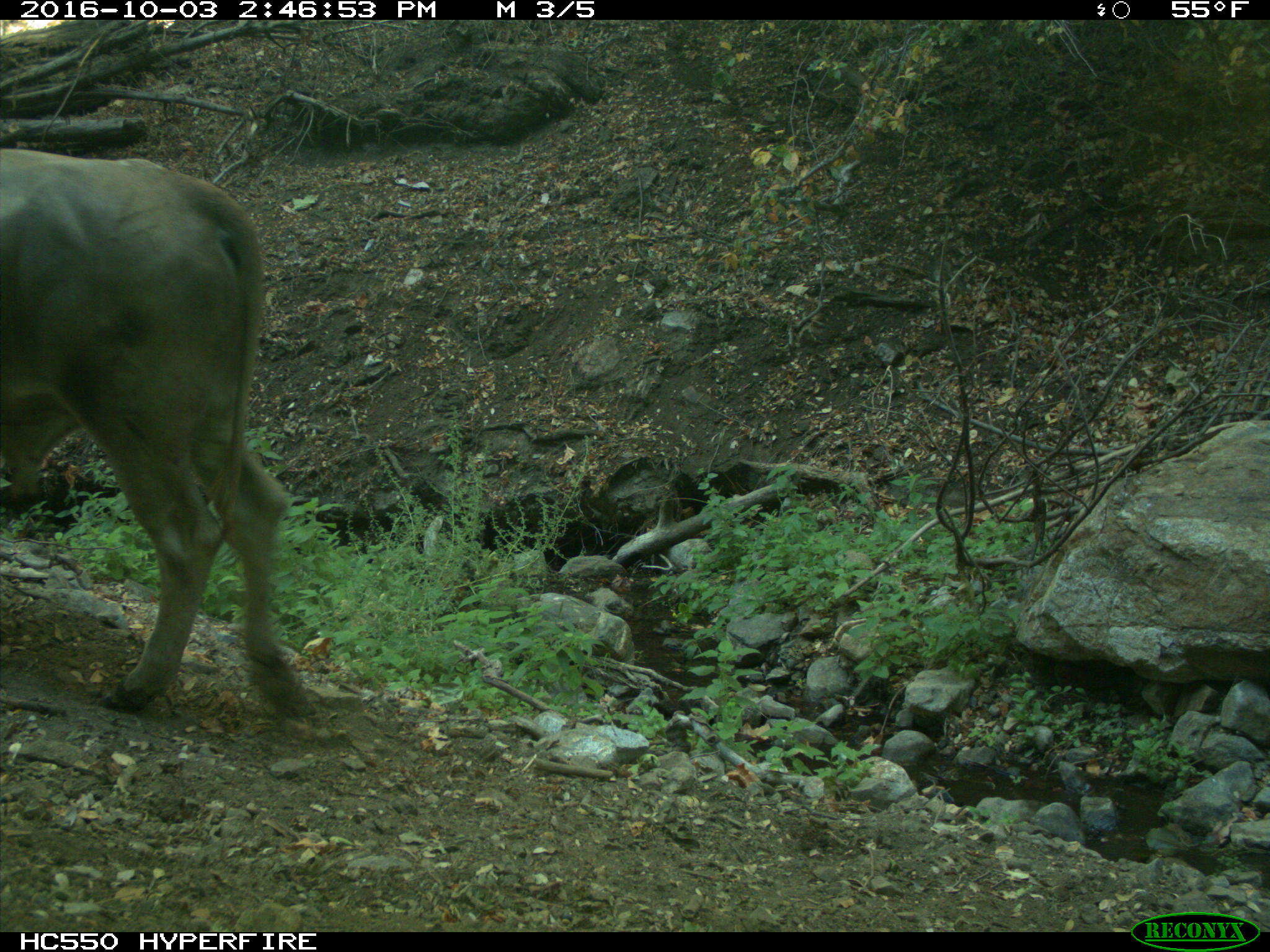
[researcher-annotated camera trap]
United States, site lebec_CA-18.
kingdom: Animalia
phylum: Chordata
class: Mammalia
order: Artiodactyla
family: Bovidae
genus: Bos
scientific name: Bos taurus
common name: domestic cow